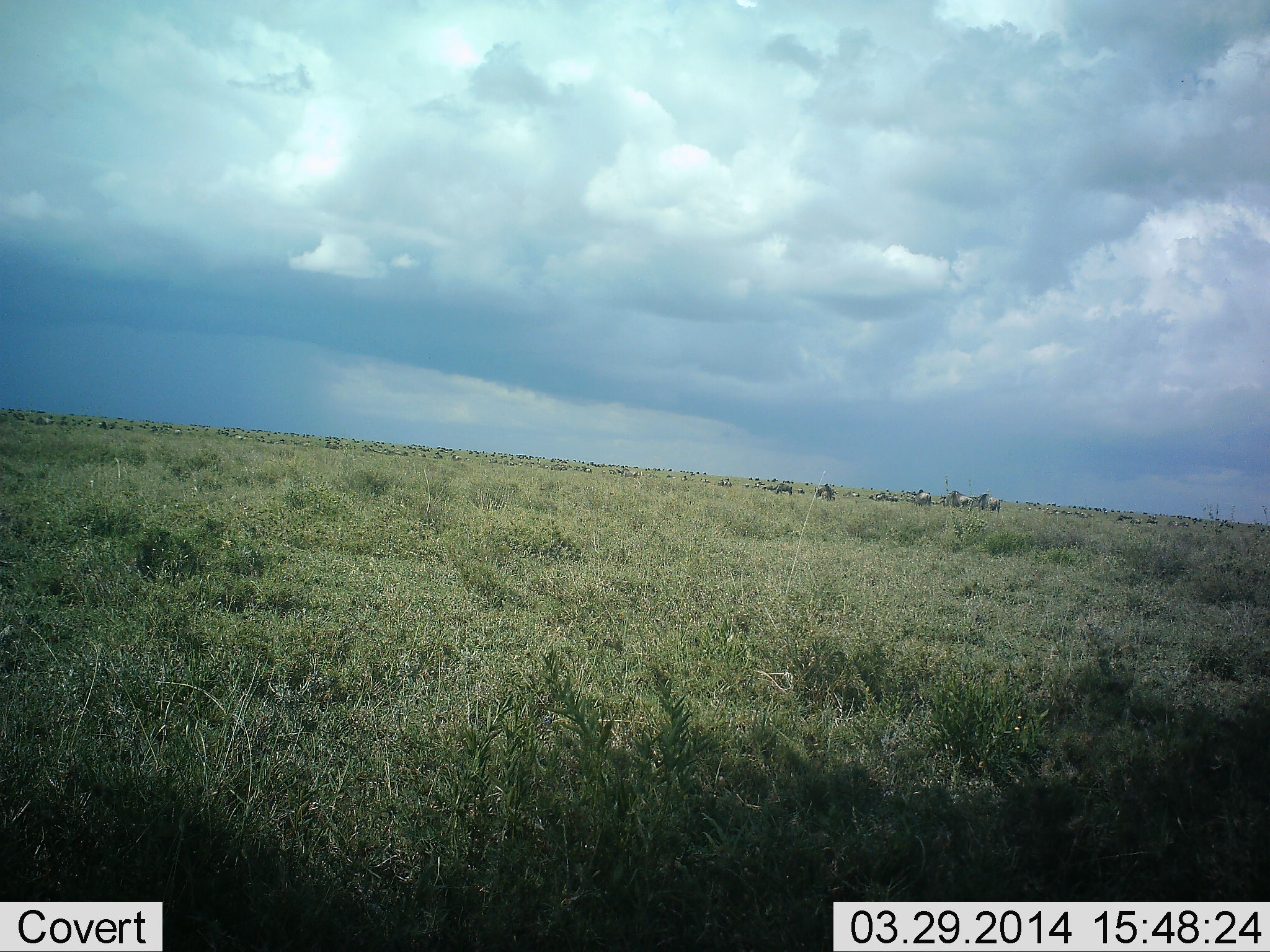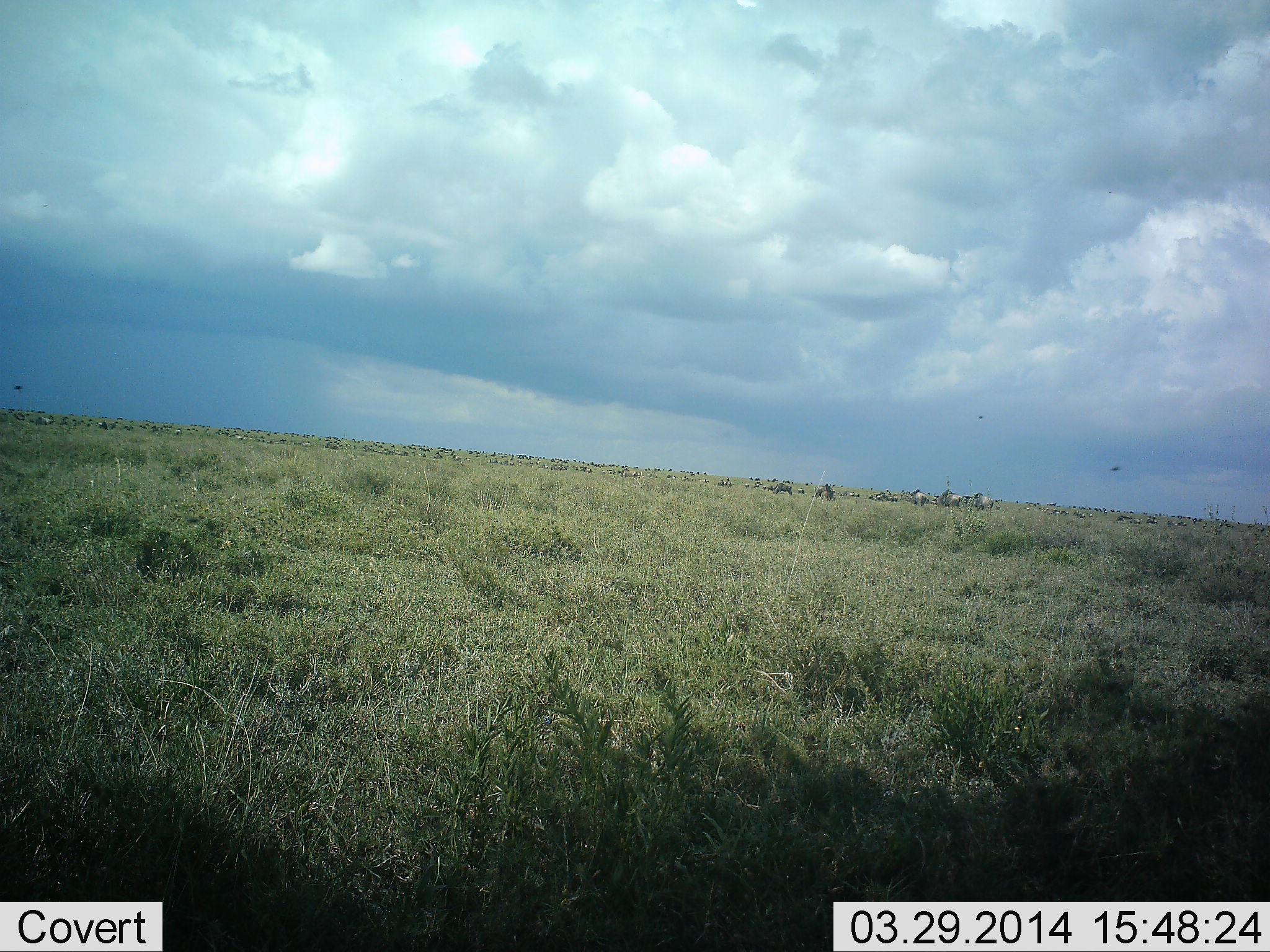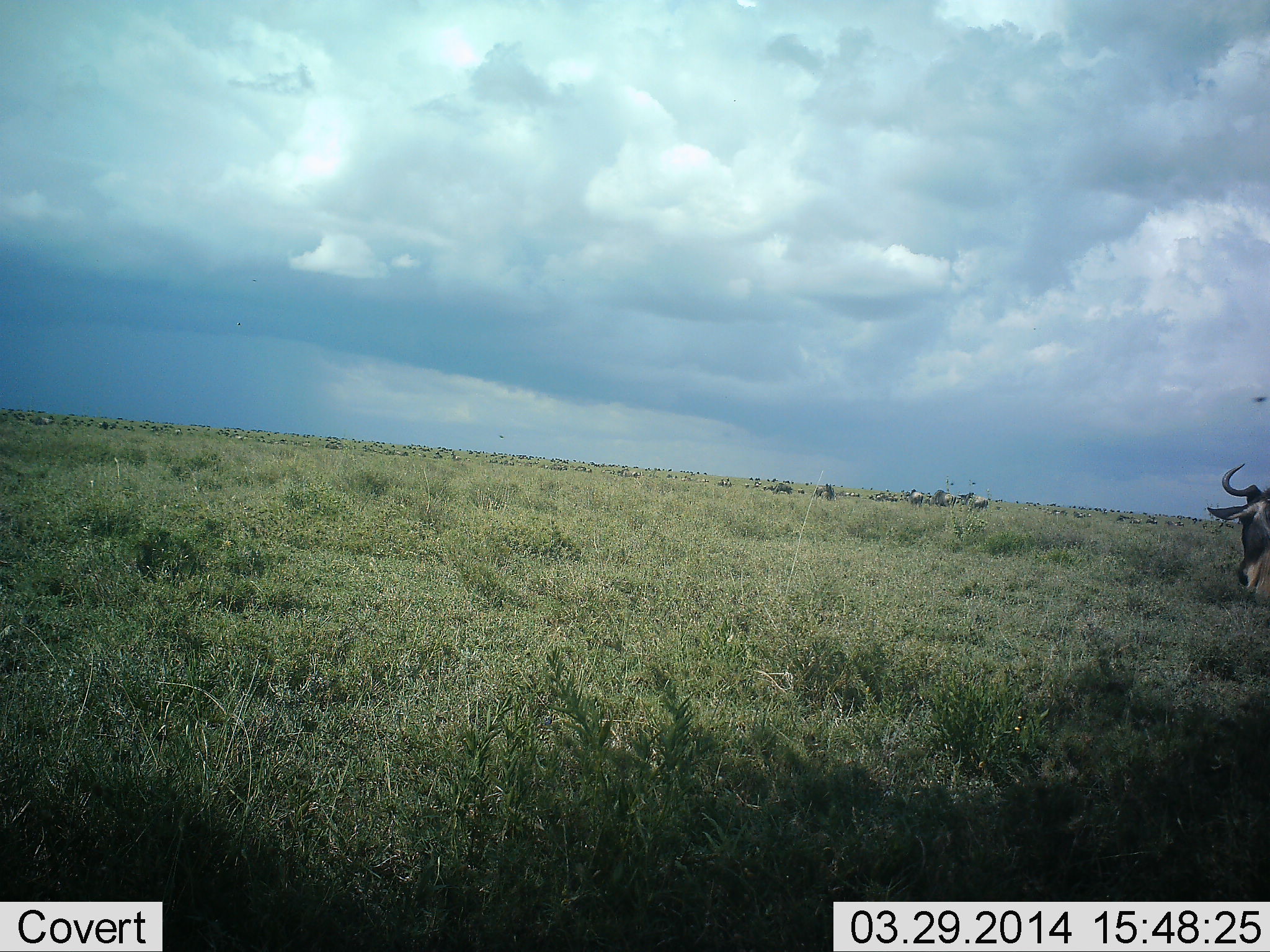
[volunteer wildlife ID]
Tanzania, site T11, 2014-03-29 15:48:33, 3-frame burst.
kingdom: Animalia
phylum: Chordata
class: Mammalia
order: Artiodactyla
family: Bovidae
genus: Connochaetes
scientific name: Connochaetes taurinus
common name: blue wildebeest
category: wildebeest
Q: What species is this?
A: Wildebeest (blue wildebeest) (Connochaetes taurinus).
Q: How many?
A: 6.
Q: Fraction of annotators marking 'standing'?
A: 17%.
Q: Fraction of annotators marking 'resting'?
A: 8%.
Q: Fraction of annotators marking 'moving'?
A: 100%.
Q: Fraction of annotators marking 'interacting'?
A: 0%.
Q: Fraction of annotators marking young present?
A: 0%.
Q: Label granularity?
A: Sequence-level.